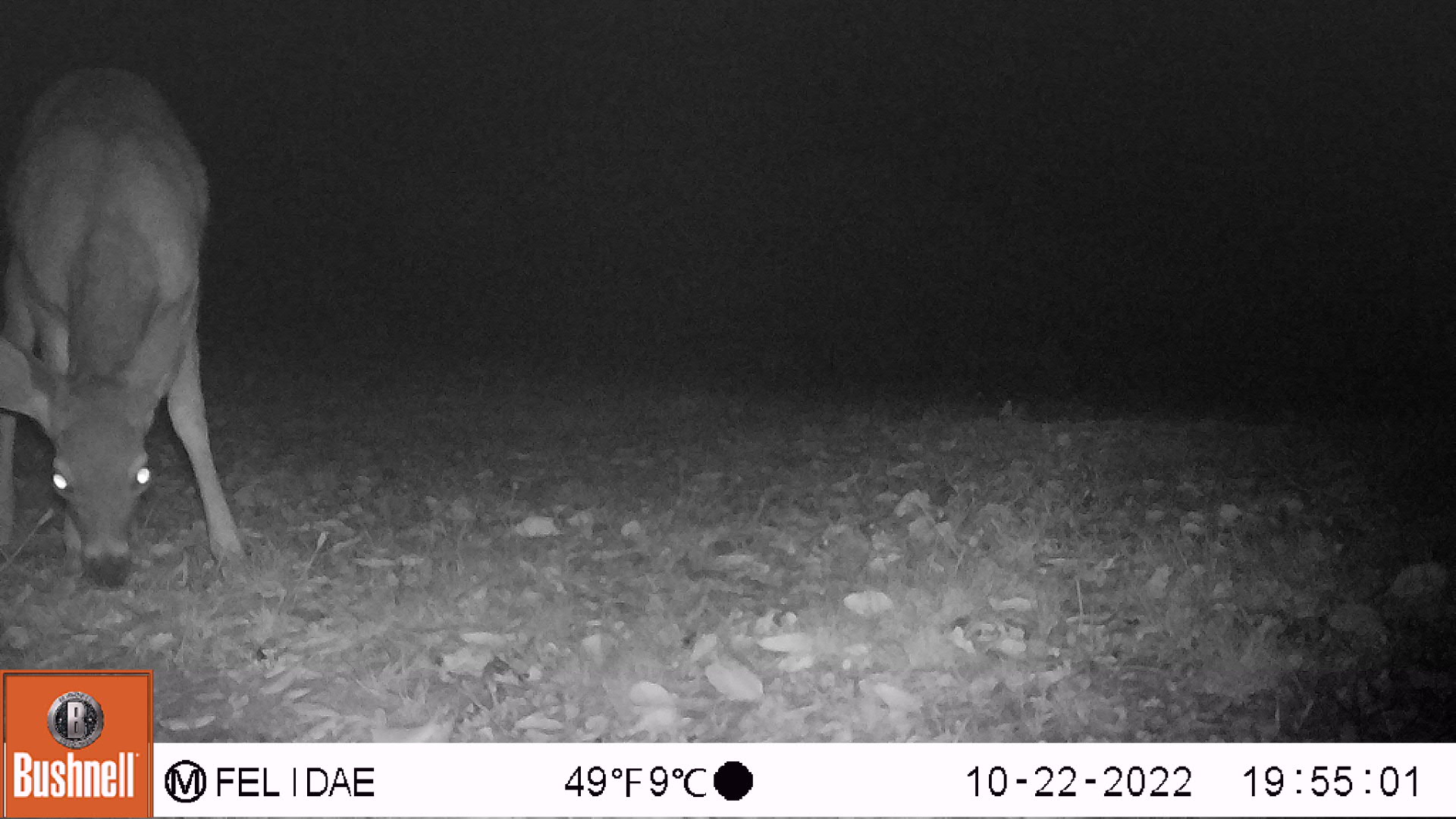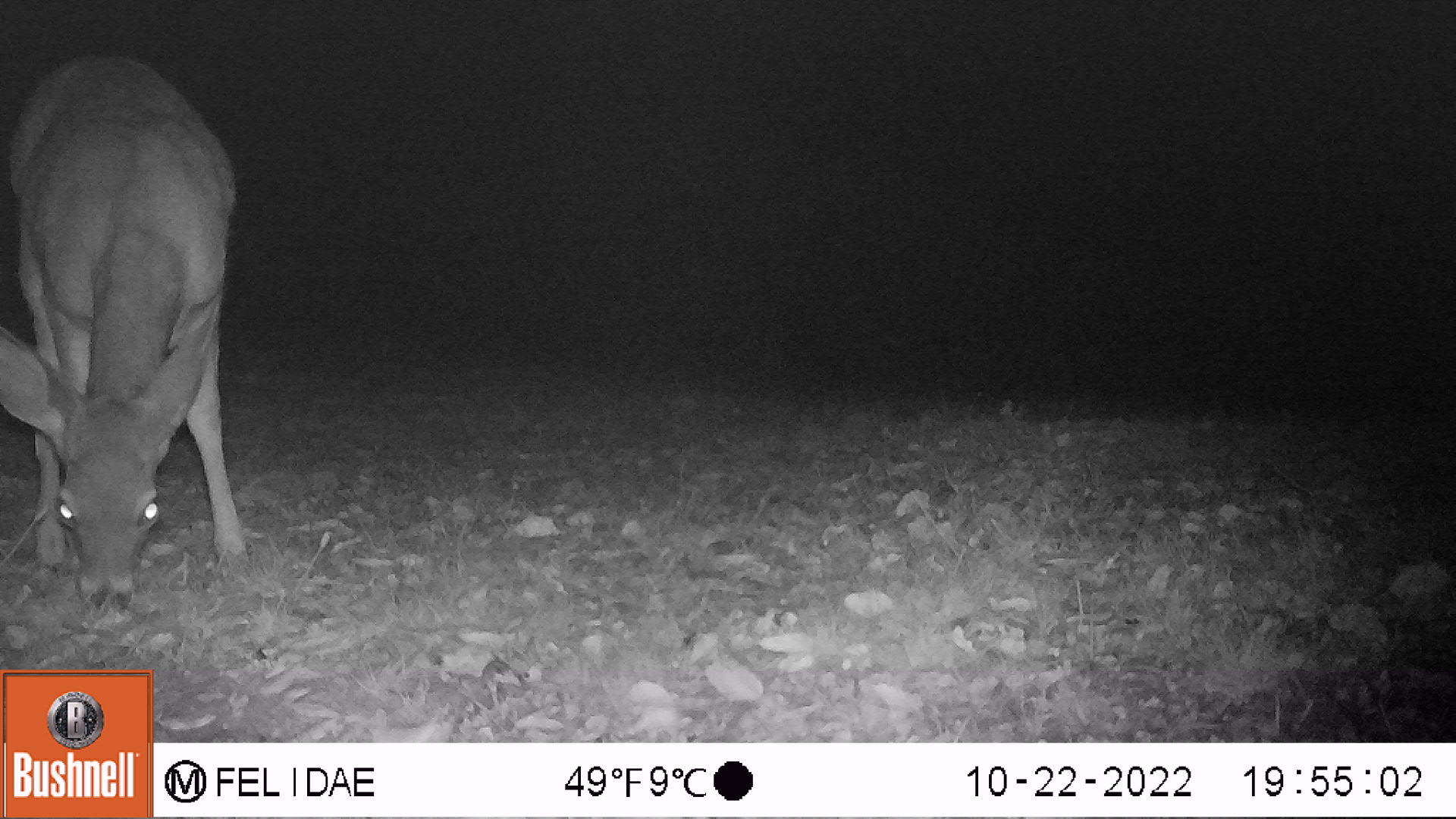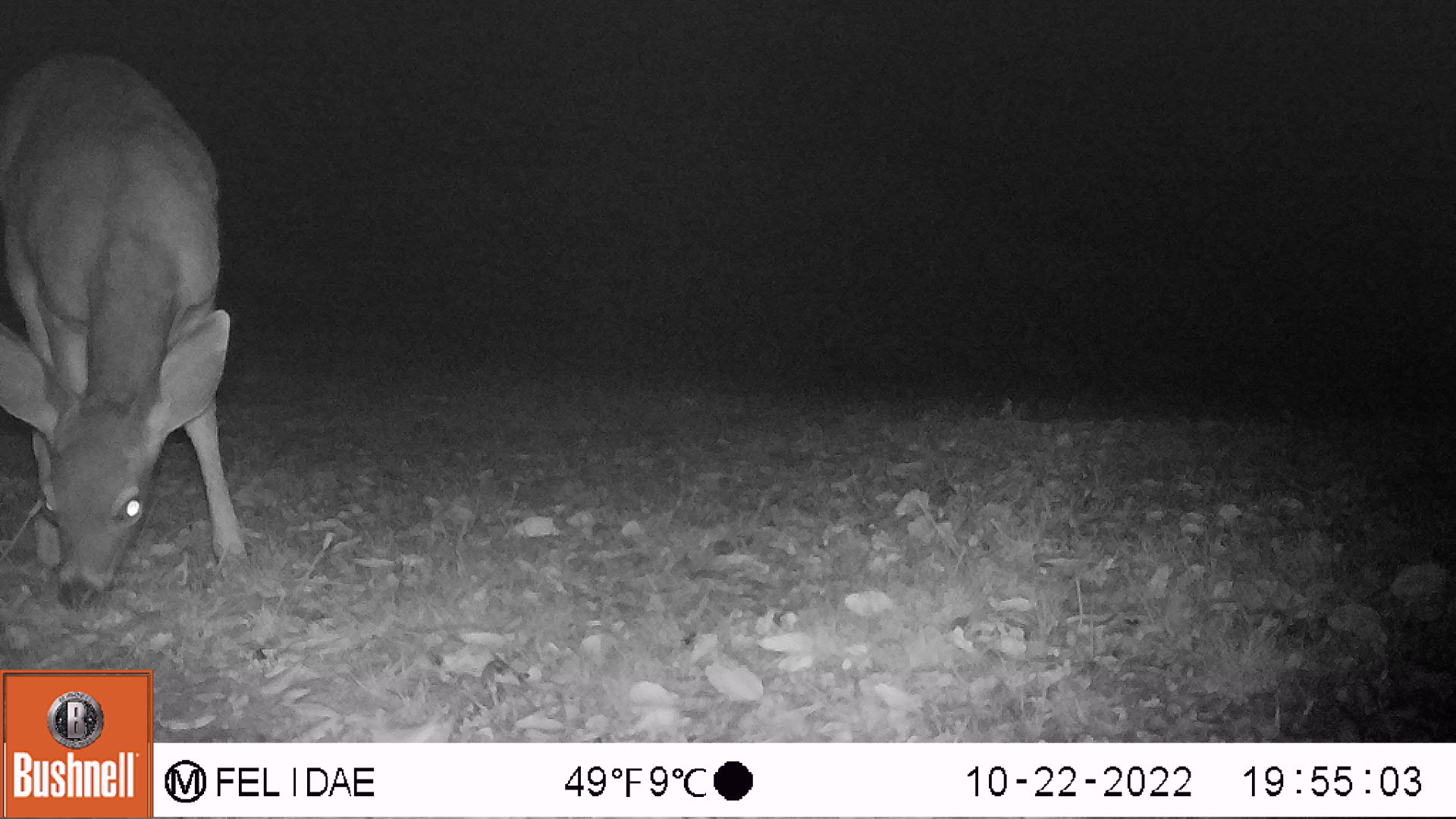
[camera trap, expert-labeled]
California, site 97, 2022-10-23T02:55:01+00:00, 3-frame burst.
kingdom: Animalia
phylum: Chordata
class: Mammalia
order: Artiodactyla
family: Cervidae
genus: Odocoileus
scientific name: Odocoileus hemionus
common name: mule deer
Mule deer (Odocoileus hemionus).